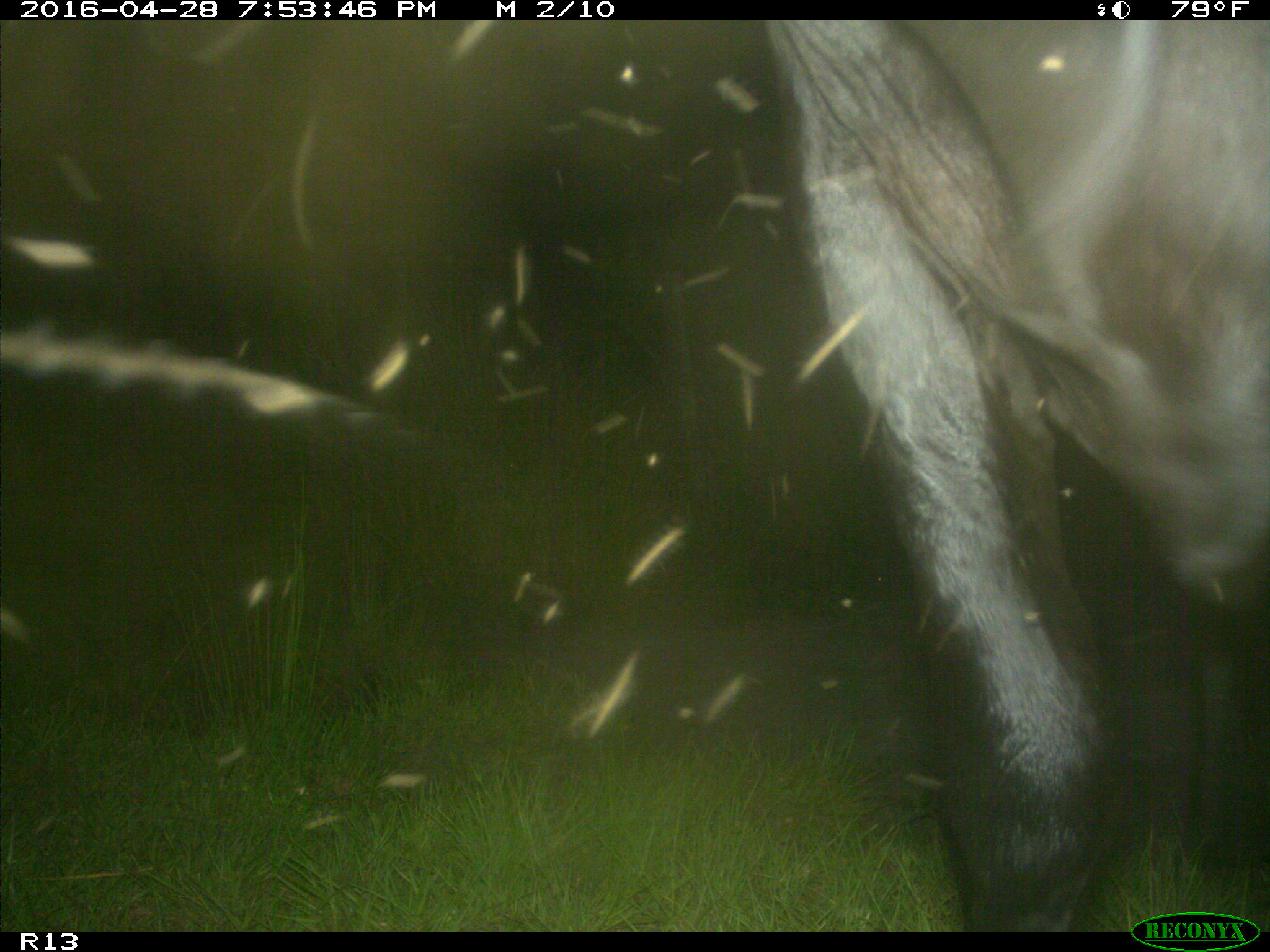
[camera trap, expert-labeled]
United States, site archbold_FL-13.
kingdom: Animalia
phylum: Chordata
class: Mammalia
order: Artiodactyla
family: Bovidae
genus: Bos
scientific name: Bos taurus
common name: domestic cow